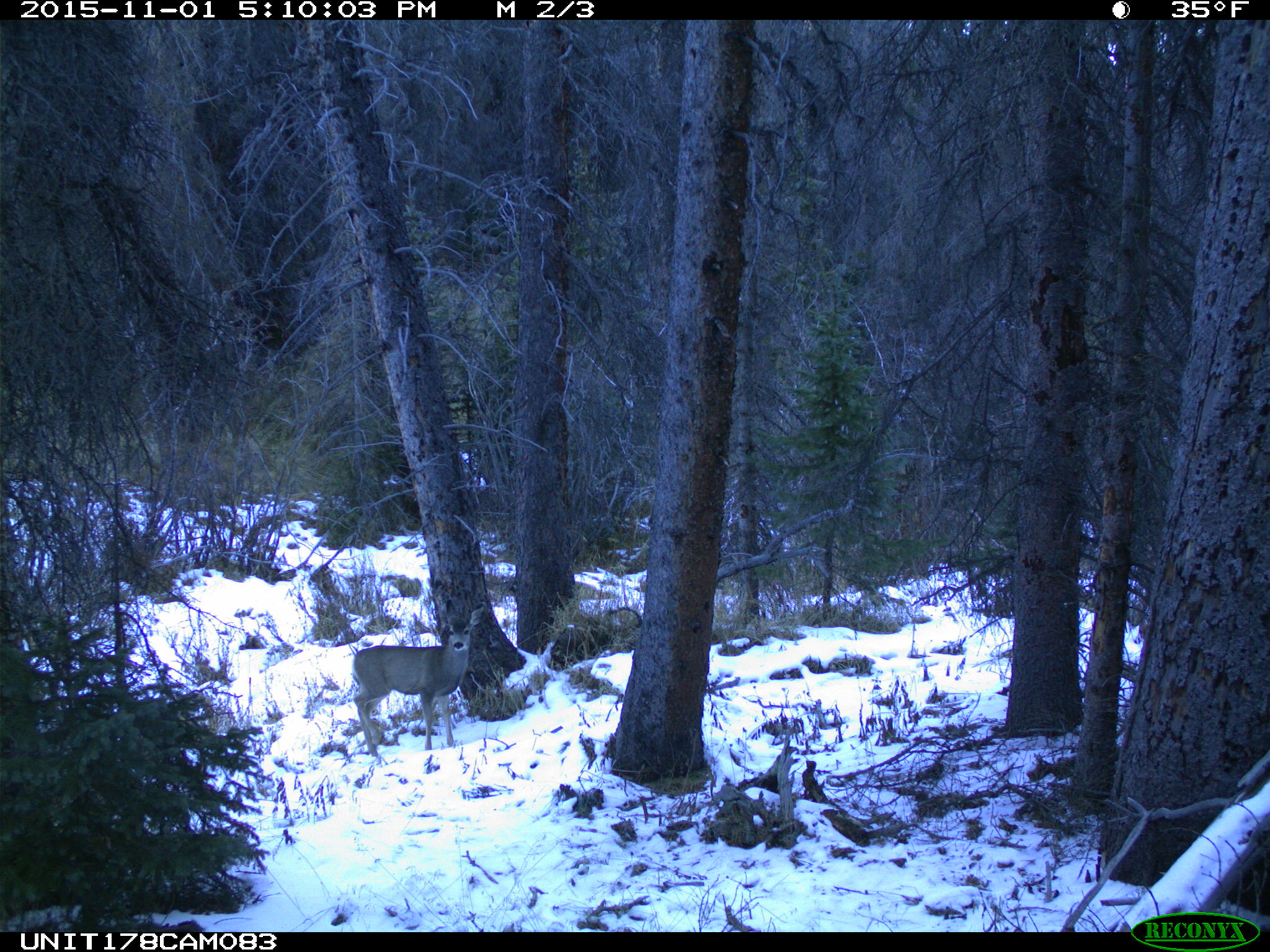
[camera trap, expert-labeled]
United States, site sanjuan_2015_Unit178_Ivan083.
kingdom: Animalia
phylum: Chordata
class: Mammalia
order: Artiodactyla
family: Cervidae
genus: Odocoileus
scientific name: Odocoileus hemionus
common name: mule deer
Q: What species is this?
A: Odocoileus hemionus (mule deer).